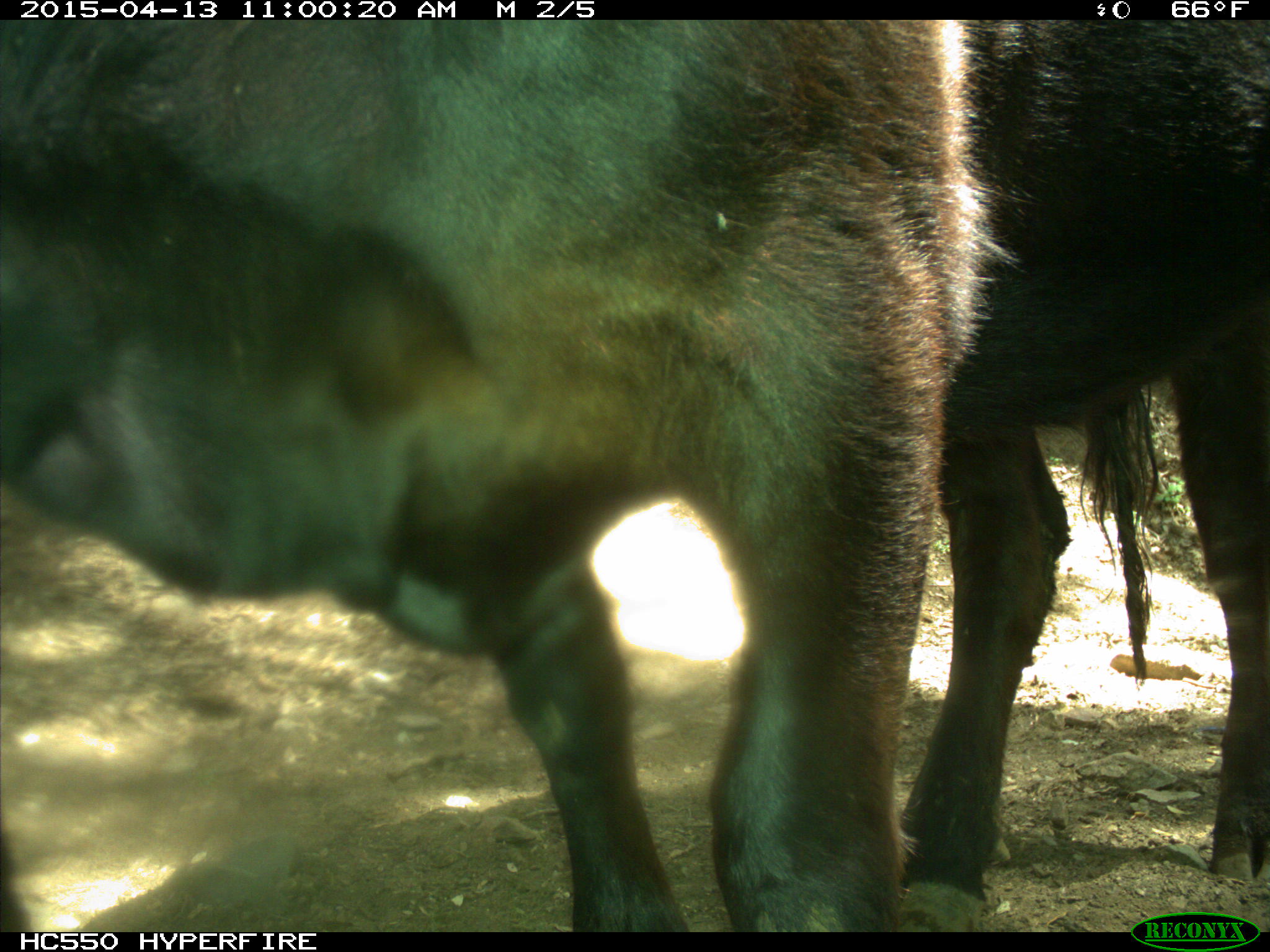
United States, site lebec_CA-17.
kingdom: Animalia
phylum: Chordata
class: Mammalia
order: Artiodactyla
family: Bovidae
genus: Bos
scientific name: Bos taurus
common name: domestic cow